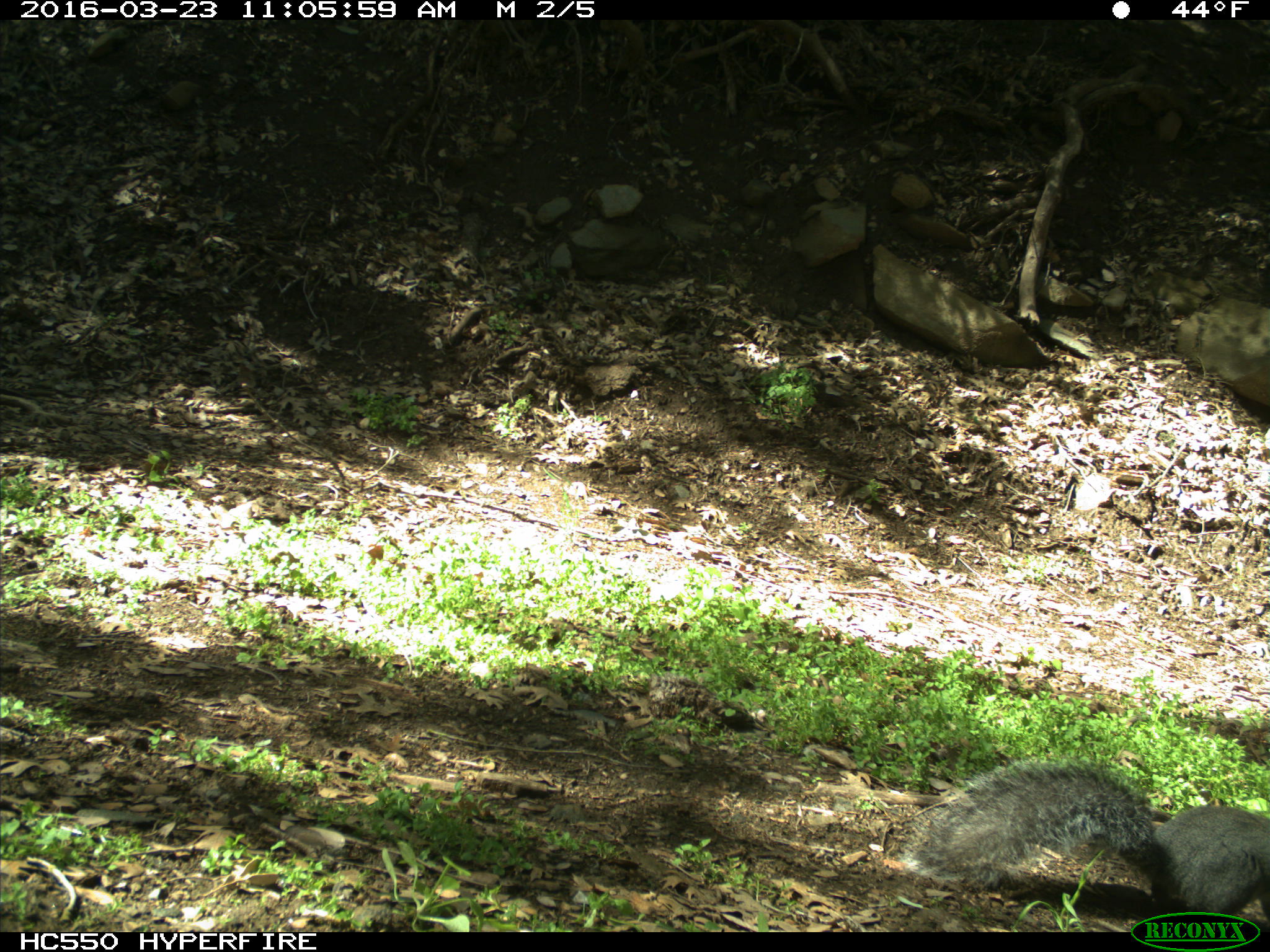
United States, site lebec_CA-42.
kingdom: Animalia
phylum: Chordata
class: Mammalia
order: Rodentia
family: Sciuridae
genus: Sciurus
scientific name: Sciurus carolinensis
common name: eastern gray squirrel